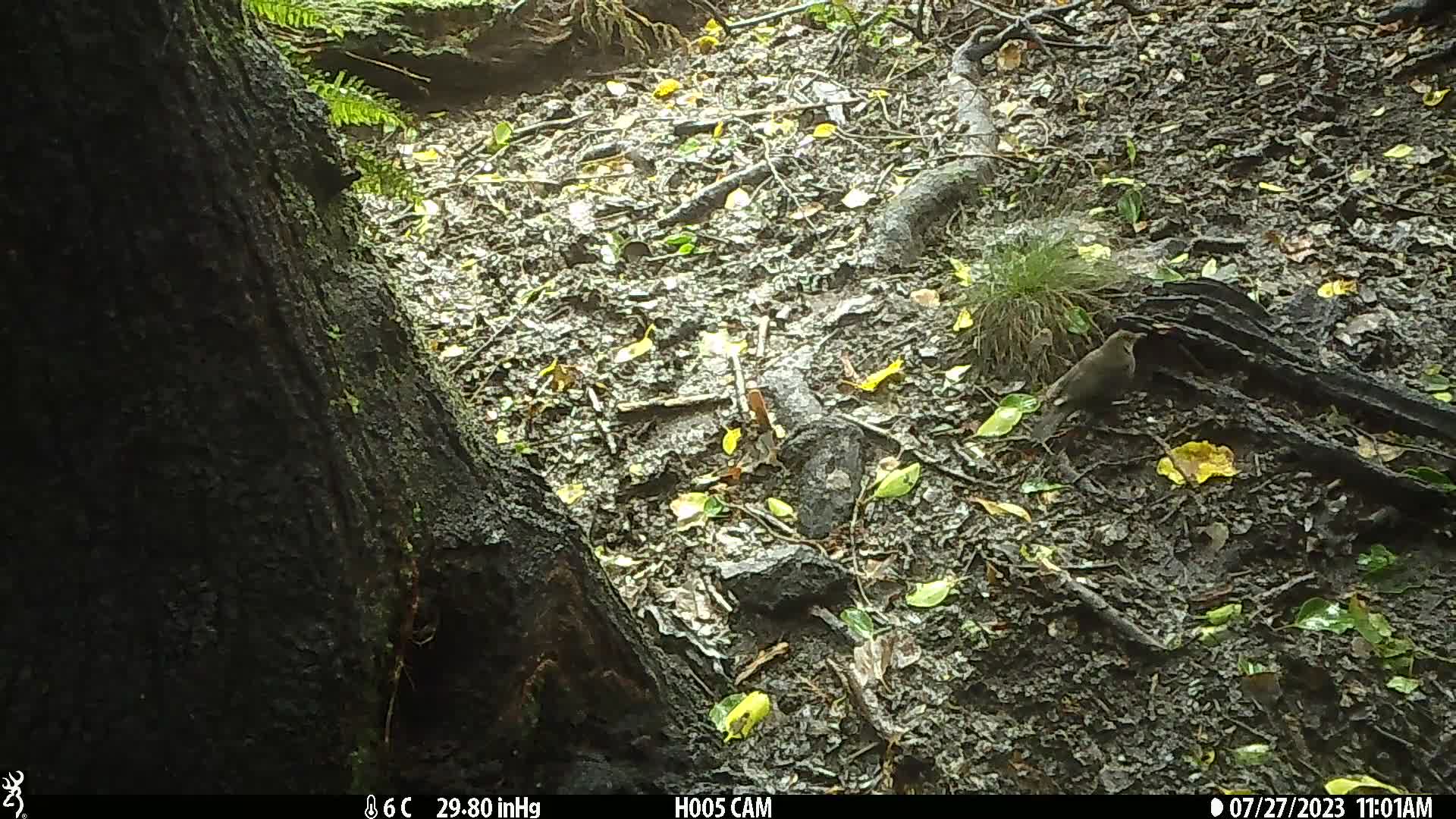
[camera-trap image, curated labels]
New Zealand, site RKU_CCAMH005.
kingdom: Animalia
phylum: Chordata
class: Aves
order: Passeriformes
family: Turdidae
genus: Turdus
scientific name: Turdus merula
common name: eurasian blackbird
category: blackbird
Blackbird (eurasian blackbird) (Turdus merula).